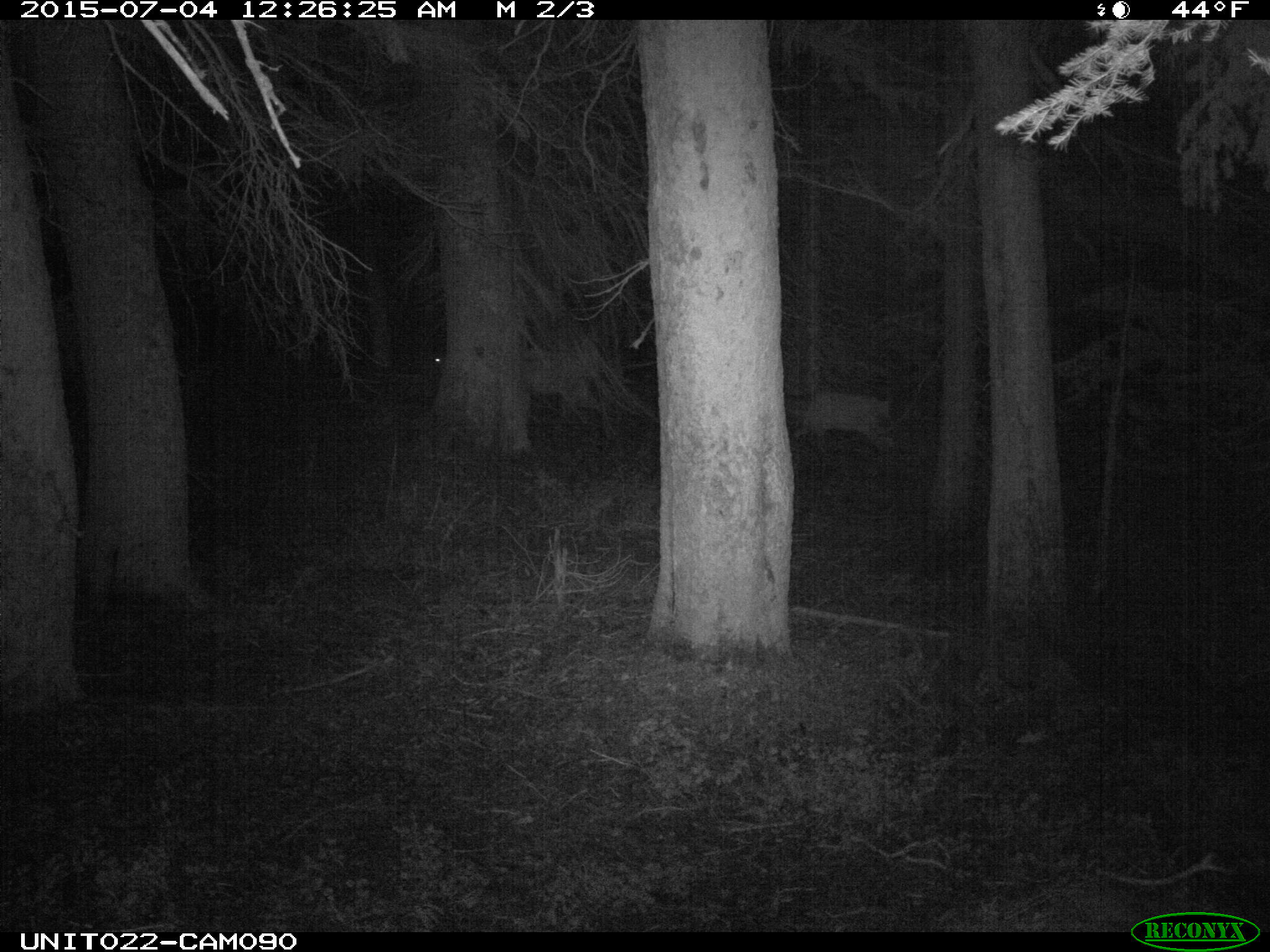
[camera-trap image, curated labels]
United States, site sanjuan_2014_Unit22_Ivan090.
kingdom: Animalia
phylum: Chordata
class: Mammalia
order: Artiodactyla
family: Cervidae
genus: Cervus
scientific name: Cervus elaphus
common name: red deer